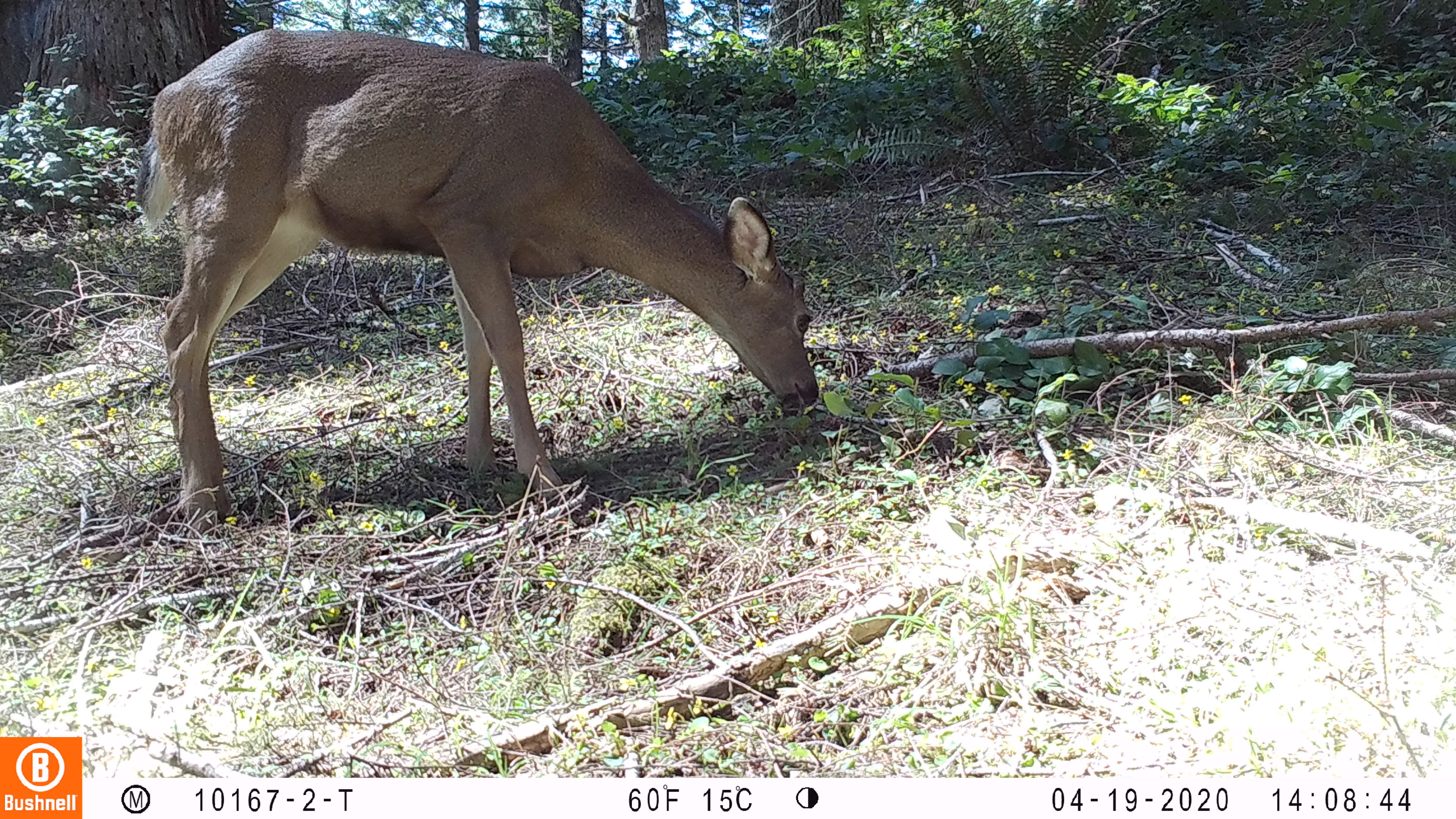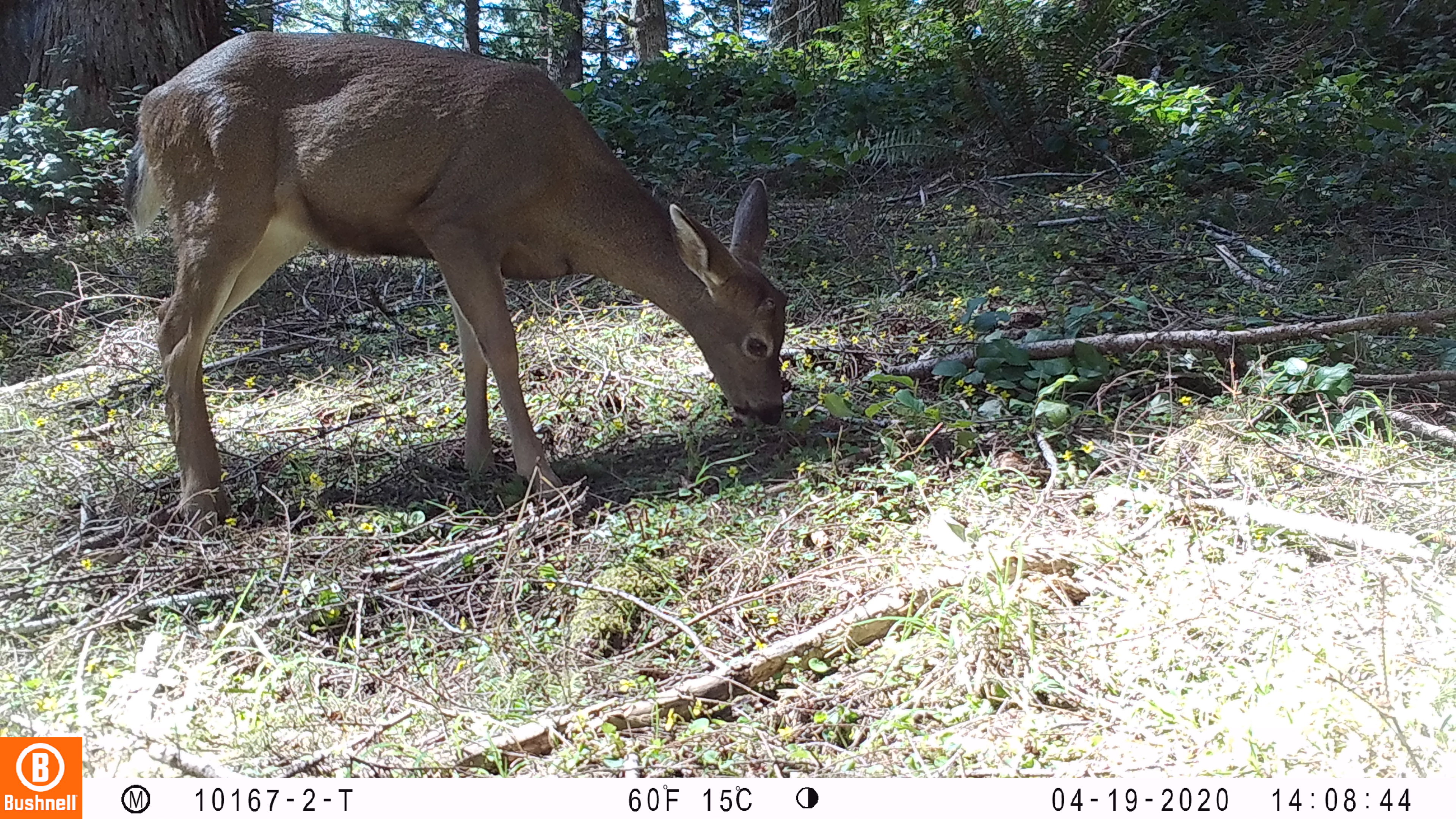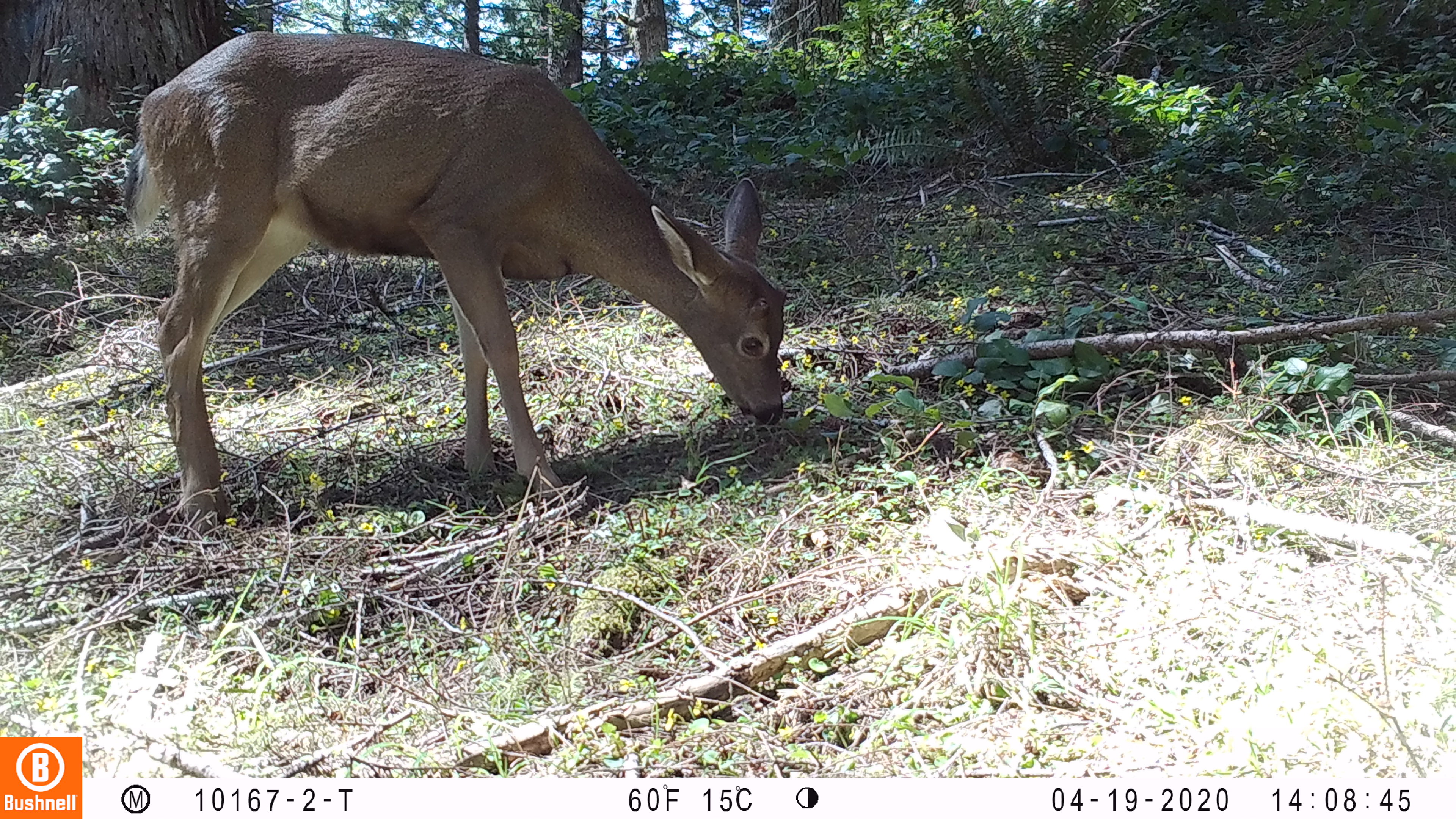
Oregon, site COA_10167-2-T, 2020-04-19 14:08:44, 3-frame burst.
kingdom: Animalia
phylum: Chordata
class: Mammalia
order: Artiodactyla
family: Cervidae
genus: Odocoileus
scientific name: Odocoileus hemionus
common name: black-tailed deer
Black-tailed deer (Odocoileus hemionus).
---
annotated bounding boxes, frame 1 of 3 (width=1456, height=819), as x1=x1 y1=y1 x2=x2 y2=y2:
black-tailed deer: x1=133 y1=11 x2=838 y2=517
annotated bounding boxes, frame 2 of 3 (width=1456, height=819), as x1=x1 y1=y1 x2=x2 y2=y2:
black-tailed deer: x1=135 y1=10 x2=802 y2=522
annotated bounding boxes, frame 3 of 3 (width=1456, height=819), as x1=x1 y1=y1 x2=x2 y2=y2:
black-tailed deer: x1=108 y1=14 x2=802 y2=531